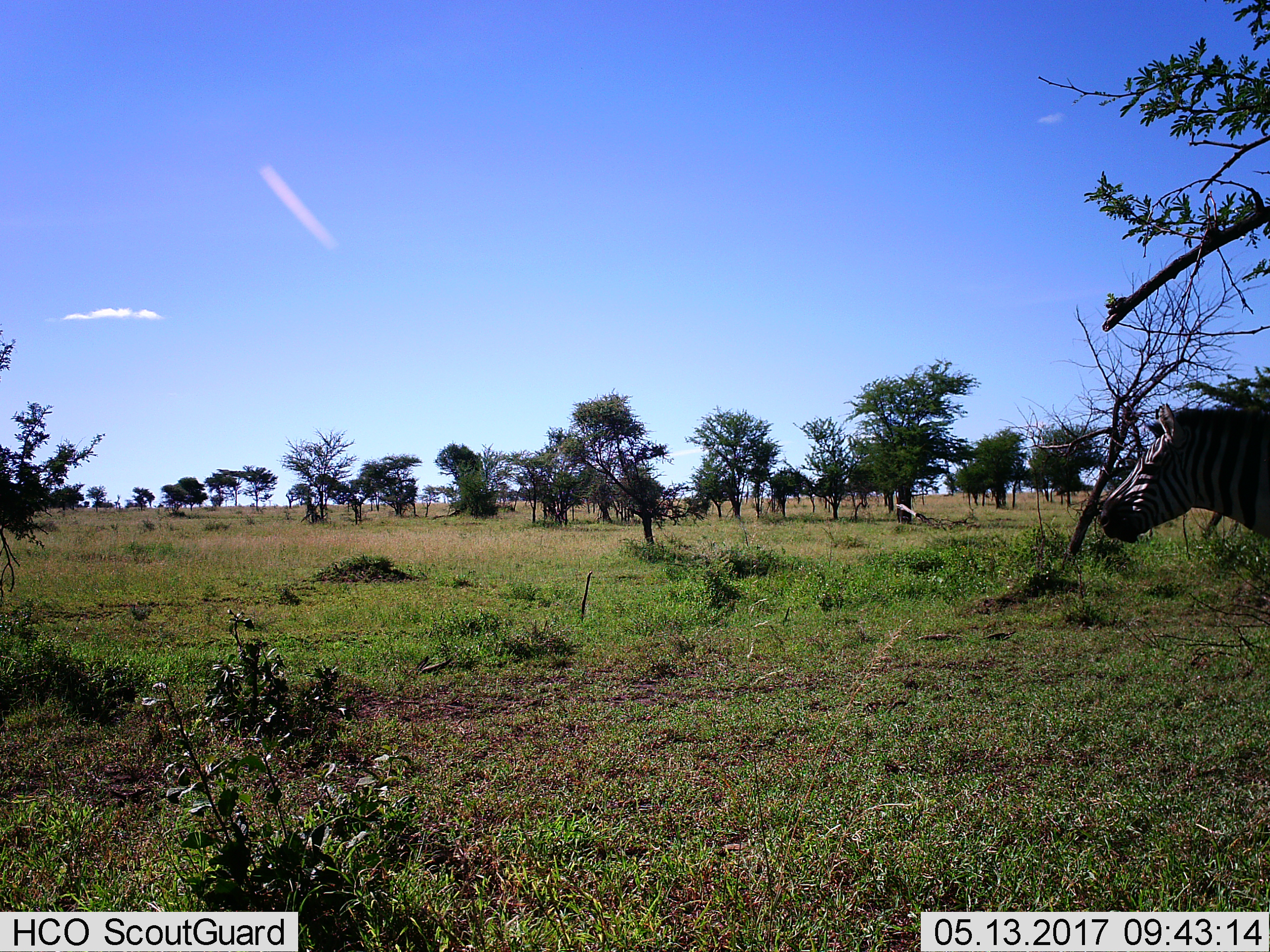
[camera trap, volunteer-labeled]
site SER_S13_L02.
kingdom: Animalia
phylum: Chordata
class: Mammalia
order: Perissodactyla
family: Equidae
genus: Equus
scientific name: Equus quagga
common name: plains zebra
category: zebraplains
Zebraplains (plains zebra) (Equus quagga), count 1. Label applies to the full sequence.